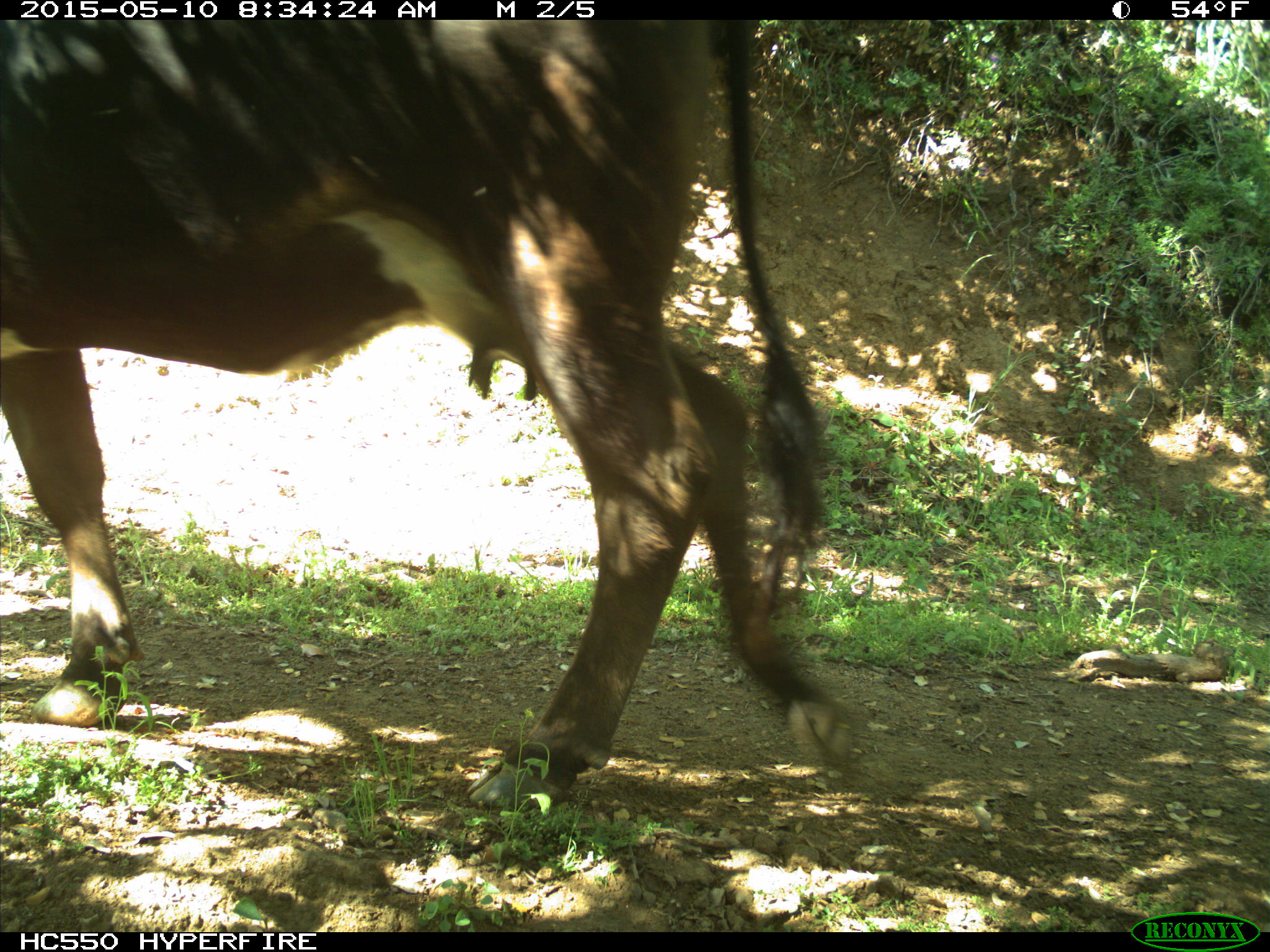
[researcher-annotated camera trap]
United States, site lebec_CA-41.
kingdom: Animalia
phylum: Chordata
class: Mammalia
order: Artiodactyla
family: Bovidae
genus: Bos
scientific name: Bos taurus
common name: domestic cow